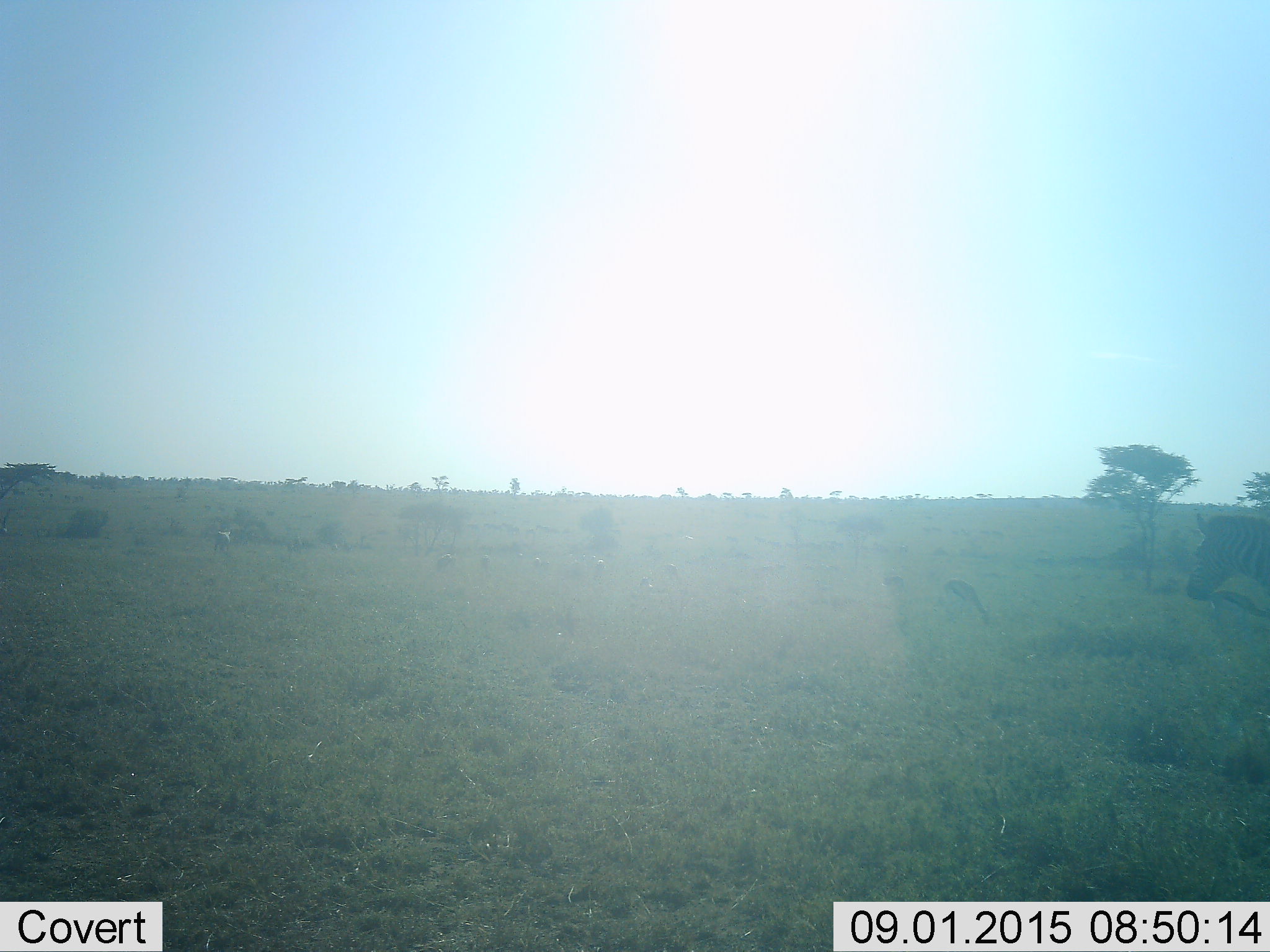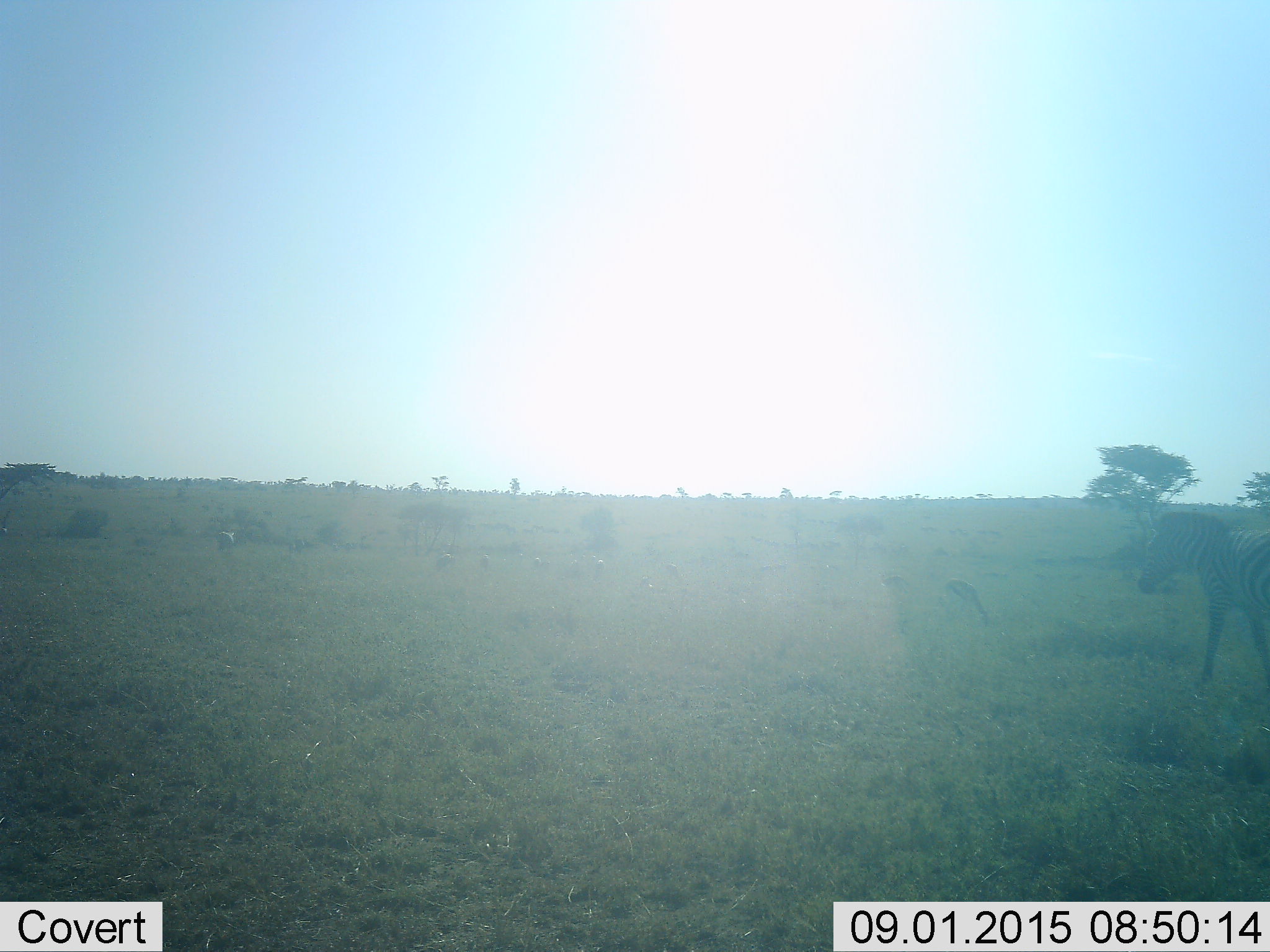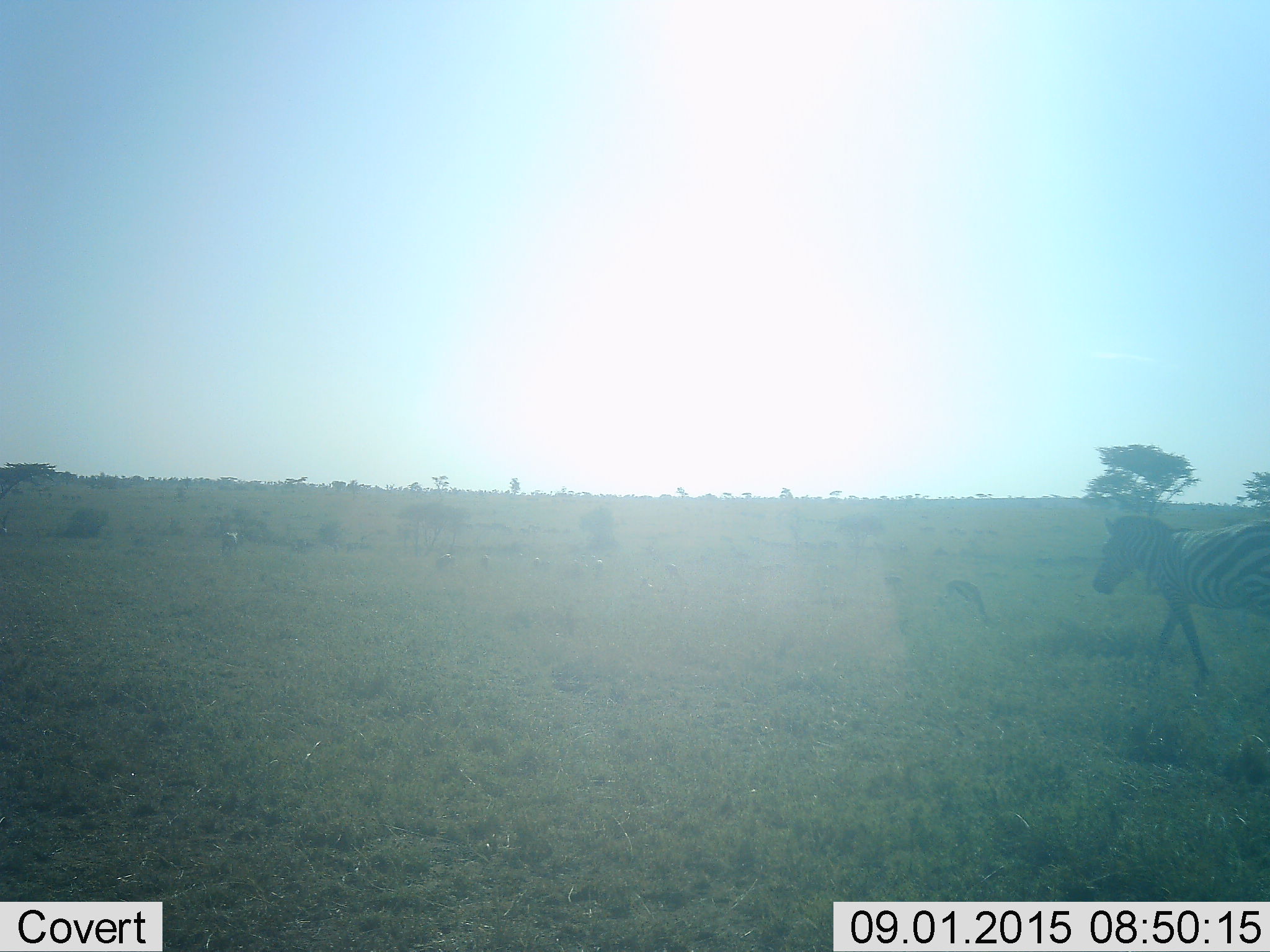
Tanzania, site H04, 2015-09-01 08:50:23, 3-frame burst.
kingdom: Animalia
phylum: Chordata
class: Mammalia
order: Artiodactyla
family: Bovidae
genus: Eudorcas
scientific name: Eudorcas thomsonii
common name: thomson's gazelle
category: gazellethomsons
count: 7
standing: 50%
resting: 25%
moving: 25%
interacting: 0%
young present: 0%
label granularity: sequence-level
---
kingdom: Animalia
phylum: Chordata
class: Mammalia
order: Perissodactyla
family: Equidae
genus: Equus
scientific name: Equus quagga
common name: plains zebra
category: zebra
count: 1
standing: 23%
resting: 0%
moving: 85%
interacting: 0%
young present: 0%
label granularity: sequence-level